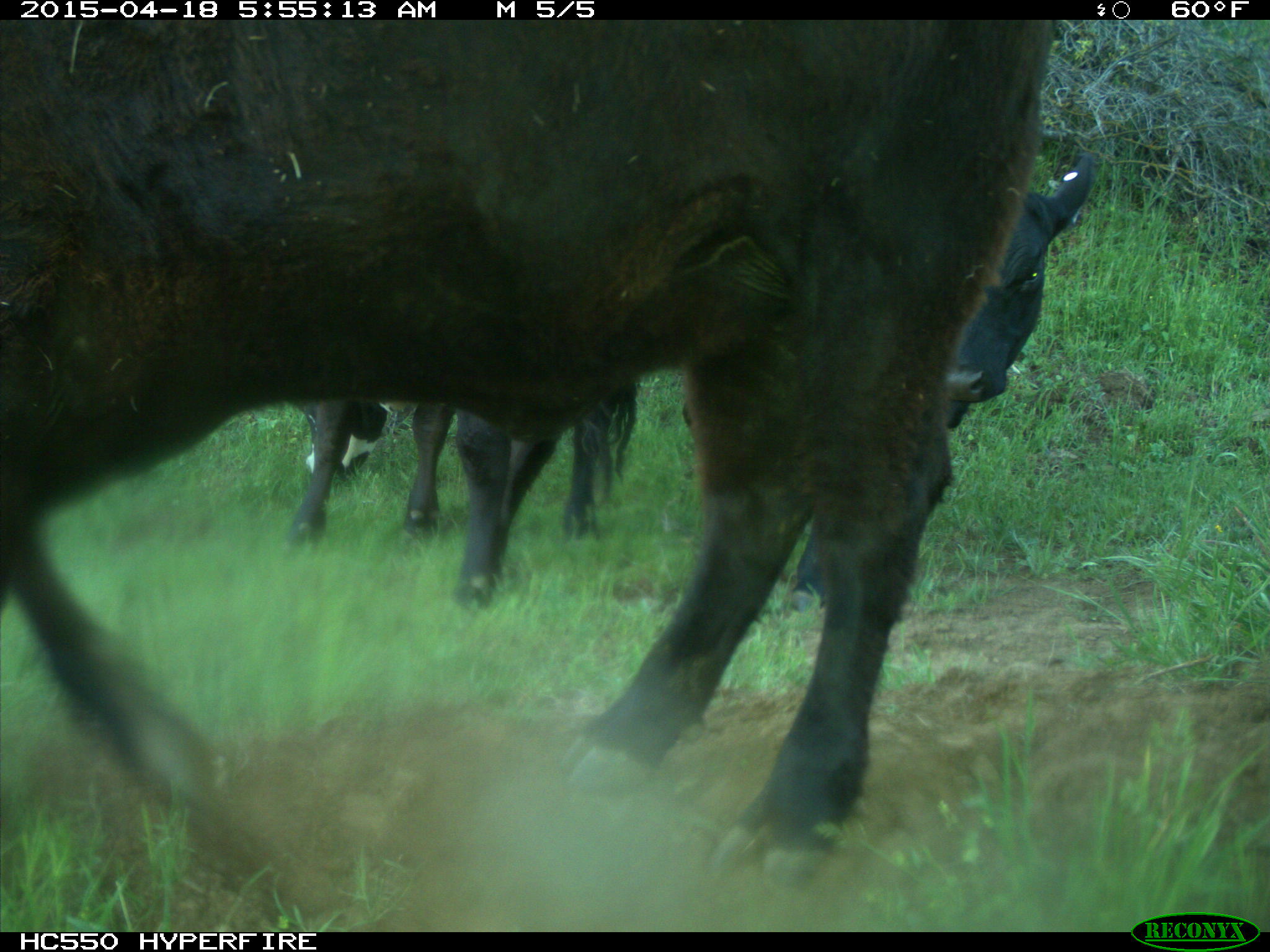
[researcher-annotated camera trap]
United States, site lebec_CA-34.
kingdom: Animalia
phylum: Chordata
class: Mammalia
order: Artiodactyla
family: Bovidae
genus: Bos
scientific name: Bos taurus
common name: domestic cow